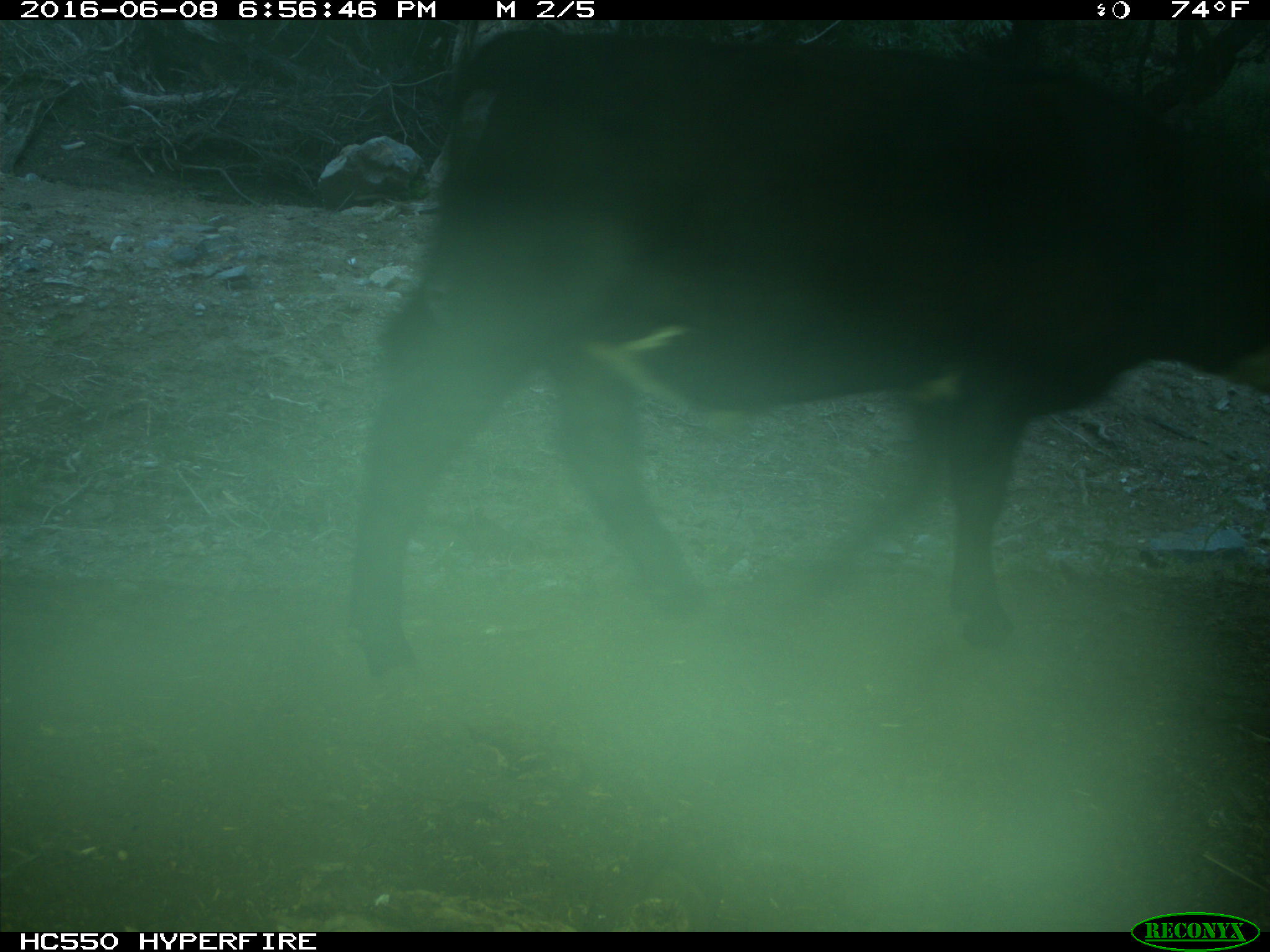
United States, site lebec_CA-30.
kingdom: Animalia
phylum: Chordata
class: Mammalia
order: Artiodactyla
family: Bovidae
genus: Bos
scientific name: Bos taurus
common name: domestic cow